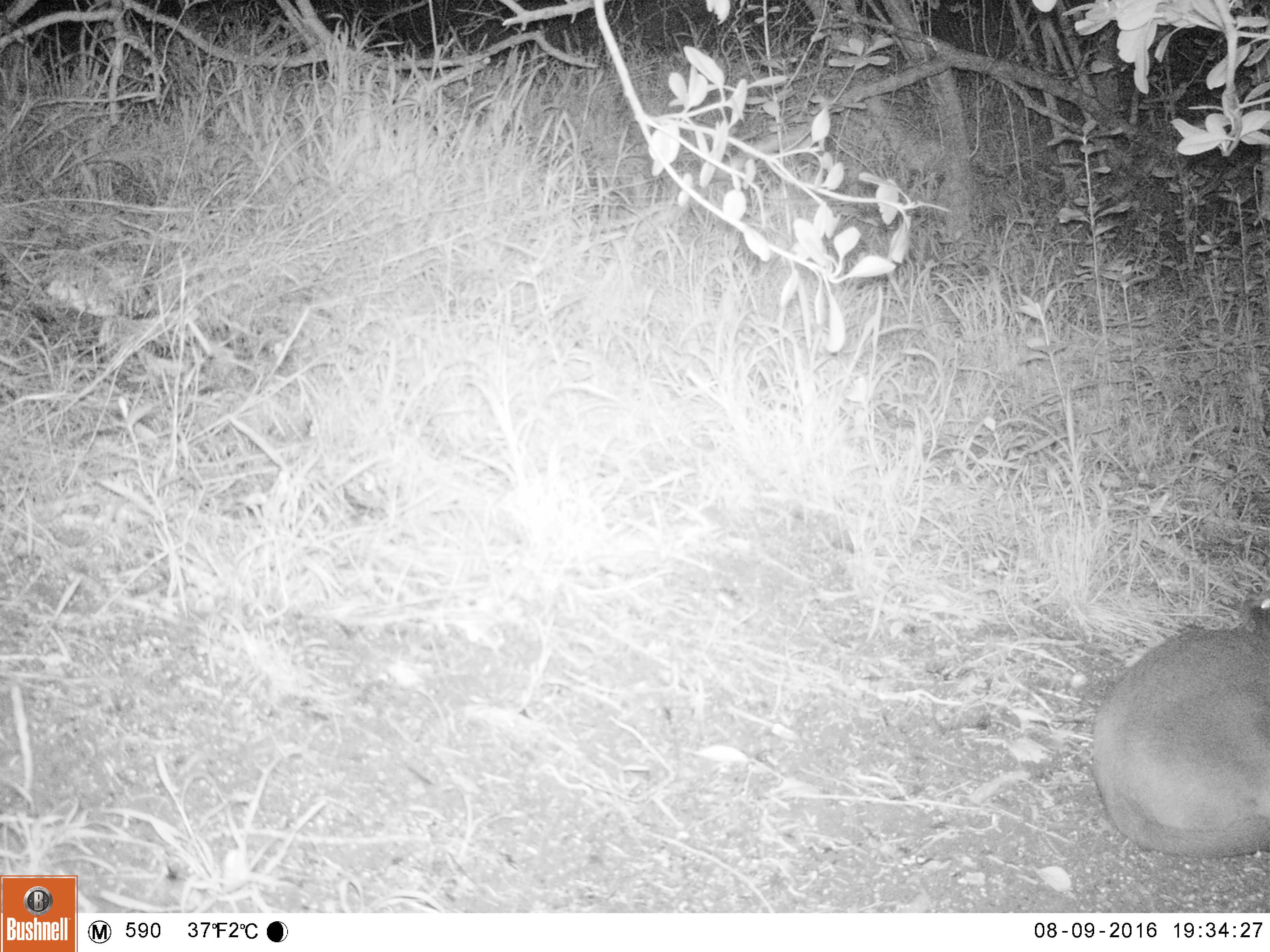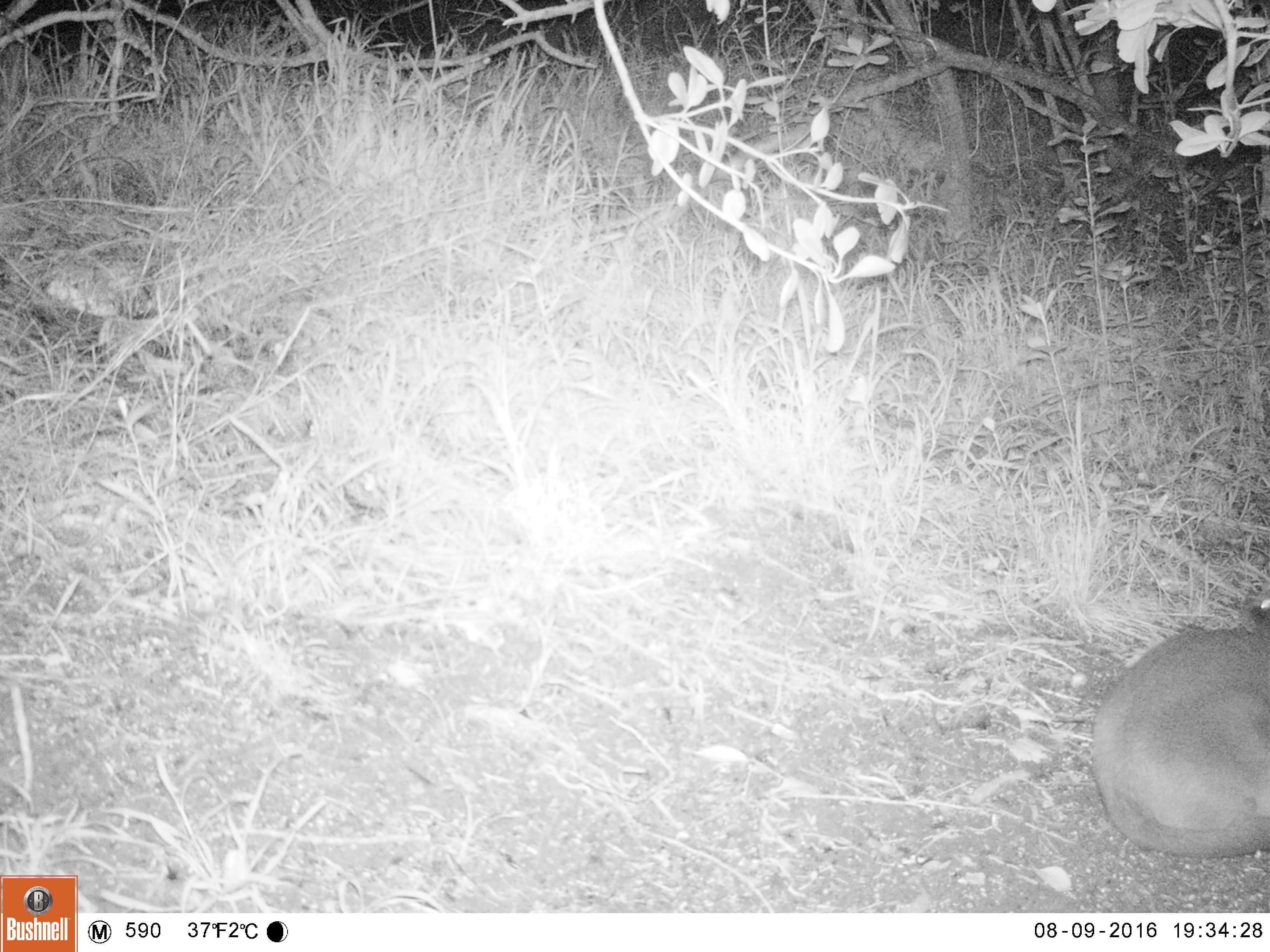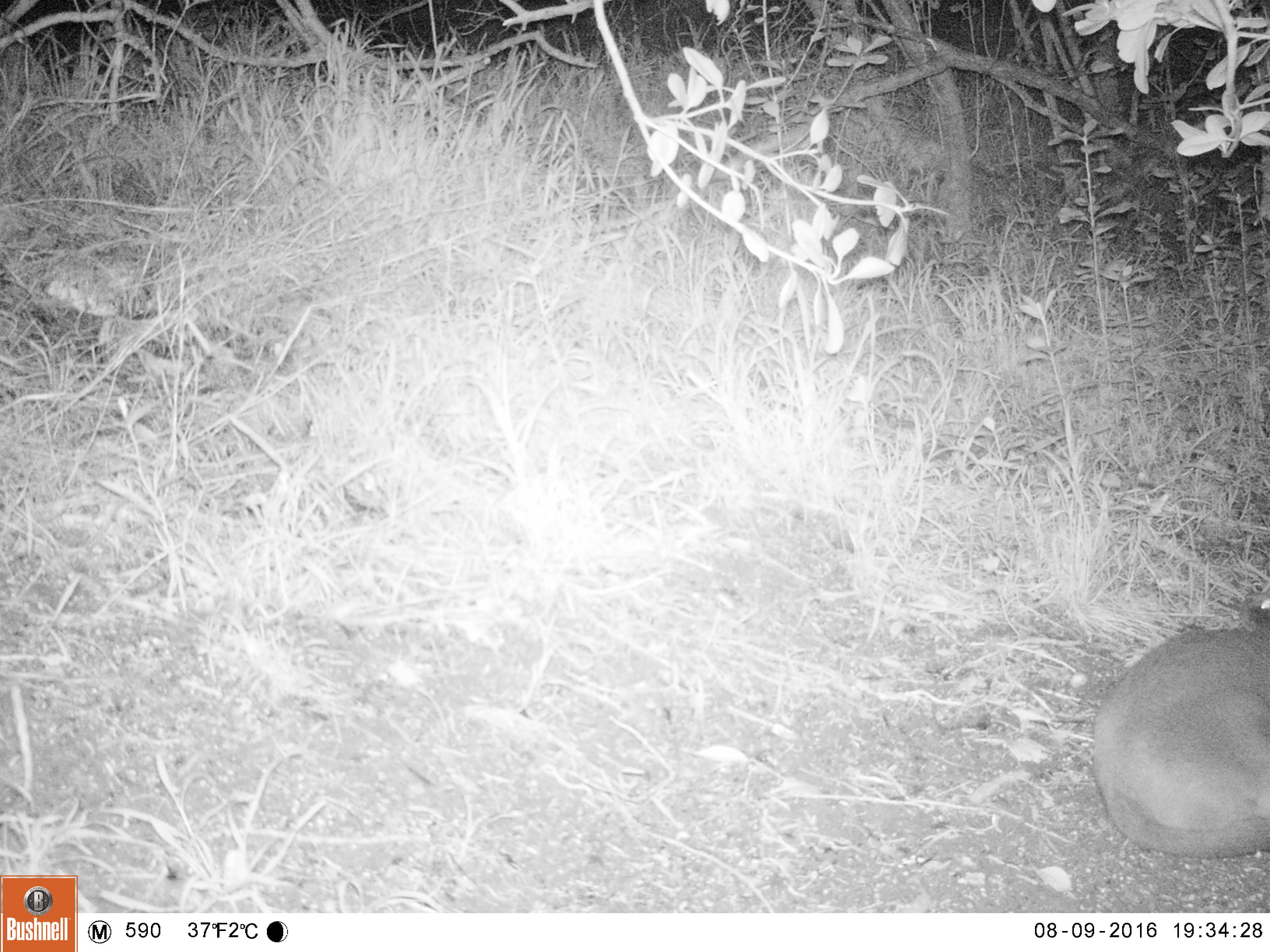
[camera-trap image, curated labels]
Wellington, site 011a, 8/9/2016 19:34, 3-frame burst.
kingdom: Animalia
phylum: Chordata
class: Mammalia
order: Carnivora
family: Felidae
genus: Felis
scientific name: Felis catus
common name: cat